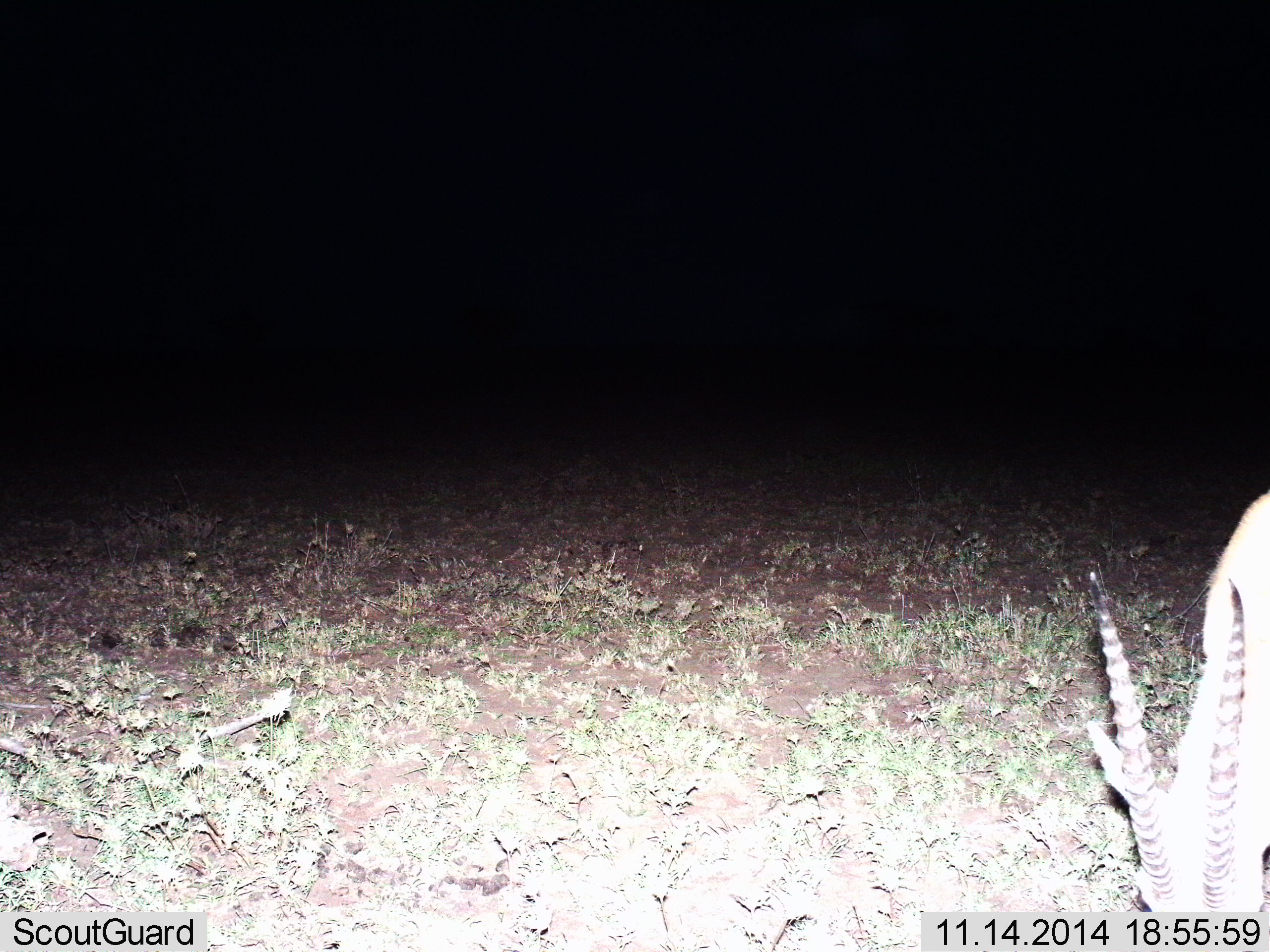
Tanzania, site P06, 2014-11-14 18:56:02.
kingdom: Animalia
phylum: Chordata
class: Mammalia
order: Artiodactyla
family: Bovidae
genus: Eudorcas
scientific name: Eudorcas thomsonii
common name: thomson's gazelle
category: gazellethomsons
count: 1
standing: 11%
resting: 0%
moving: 0%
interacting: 0%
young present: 0%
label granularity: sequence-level